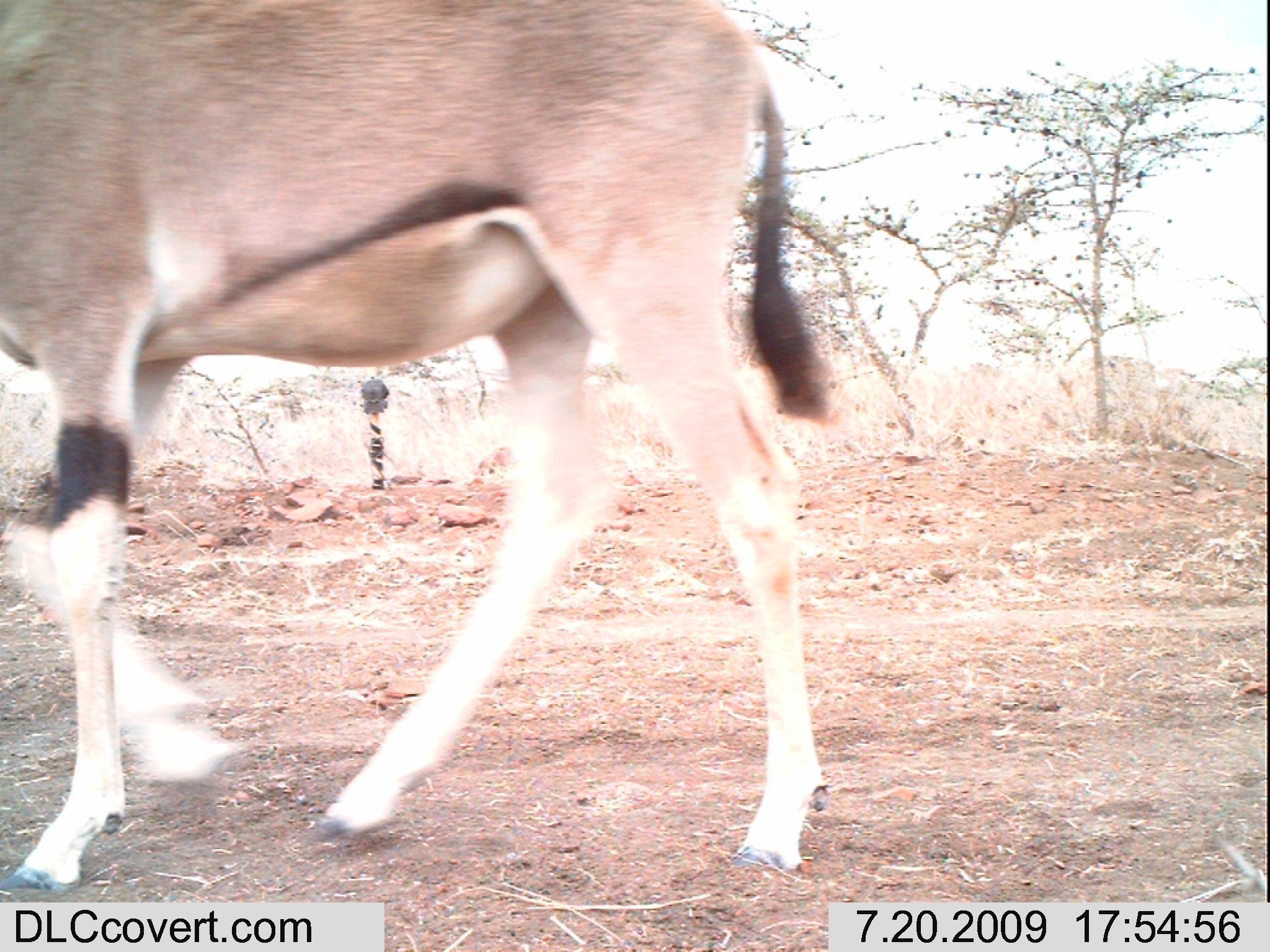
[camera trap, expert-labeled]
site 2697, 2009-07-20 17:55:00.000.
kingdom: Animalia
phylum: Chordata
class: Mammalia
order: Artiodactyla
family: Bovidae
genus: Oryx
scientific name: Oryx beisa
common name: east african oryx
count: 1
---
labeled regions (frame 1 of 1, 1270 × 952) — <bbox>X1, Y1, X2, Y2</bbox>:
oryx beisa: <bbox>0, 0, 837, 895</bbox>